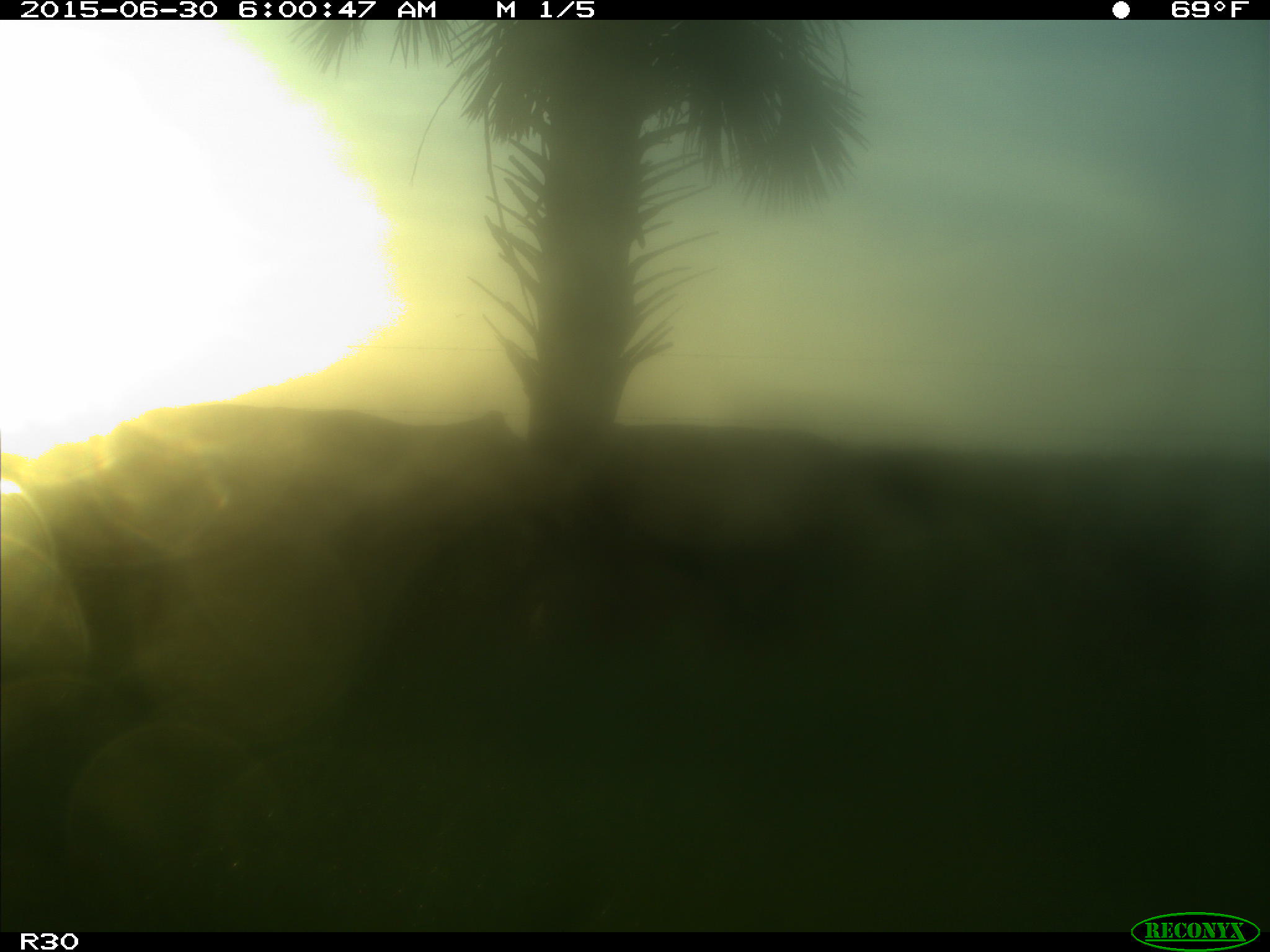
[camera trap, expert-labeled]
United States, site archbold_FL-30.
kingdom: Animalia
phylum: Chordata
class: Mammalia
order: Artiodactyla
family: Bovidae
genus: Bos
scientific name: Bos taurus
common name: domestic cow